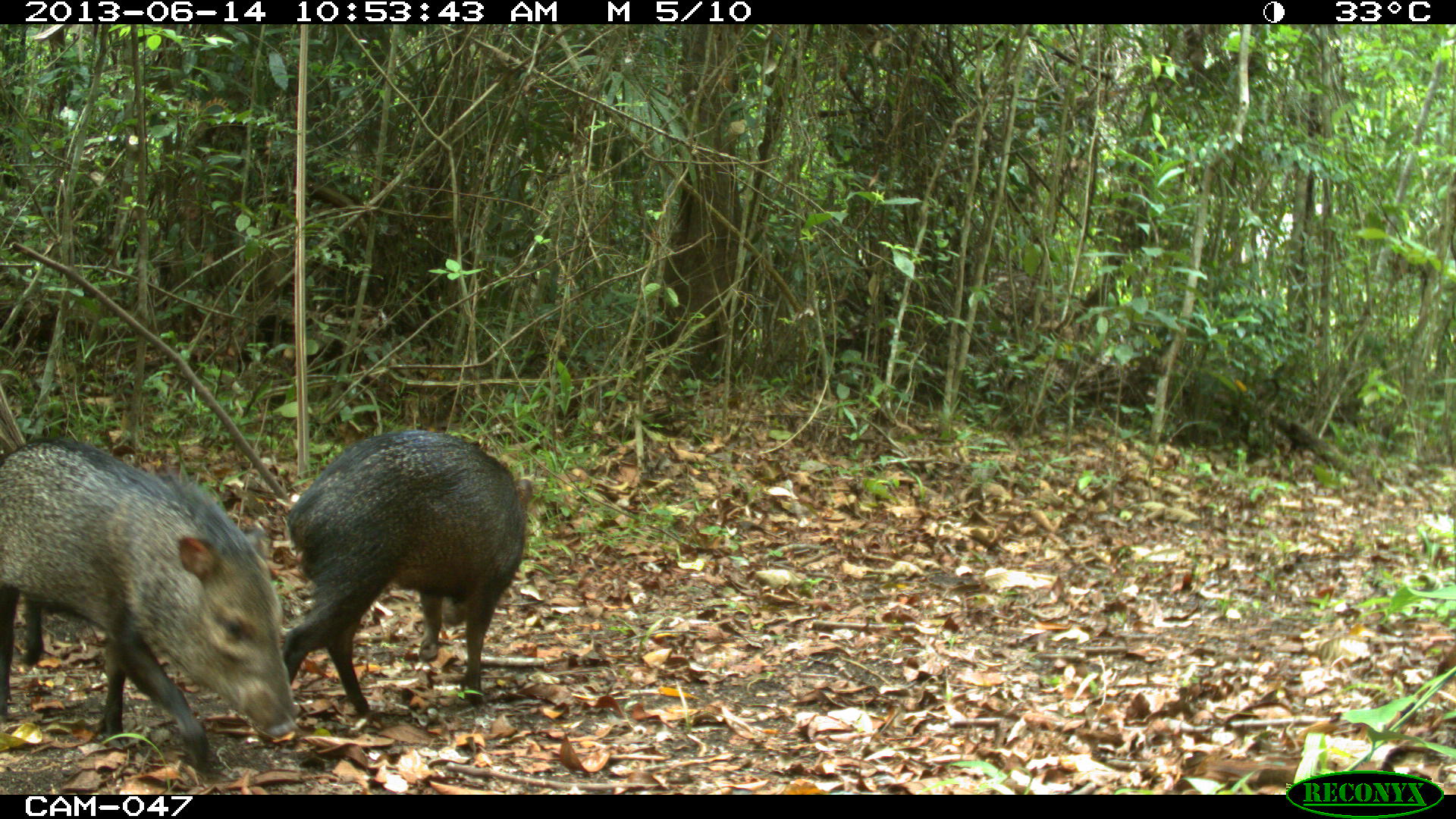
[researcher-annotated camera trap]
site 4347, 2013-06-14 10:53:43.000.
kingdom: Animalia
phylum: Chordata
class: Mammalia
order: Artiodactyla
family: Tayassuidae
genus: Pecari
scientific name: Pecari tajacu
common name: collared peccary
Pecari tajacu (collared peccary), count 2.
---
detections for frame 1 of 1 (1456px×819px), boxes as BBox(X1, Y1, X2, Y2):
pecari tajacu: BBox(0, 431, 303, 777); BBox(277, 423, 537, 722)